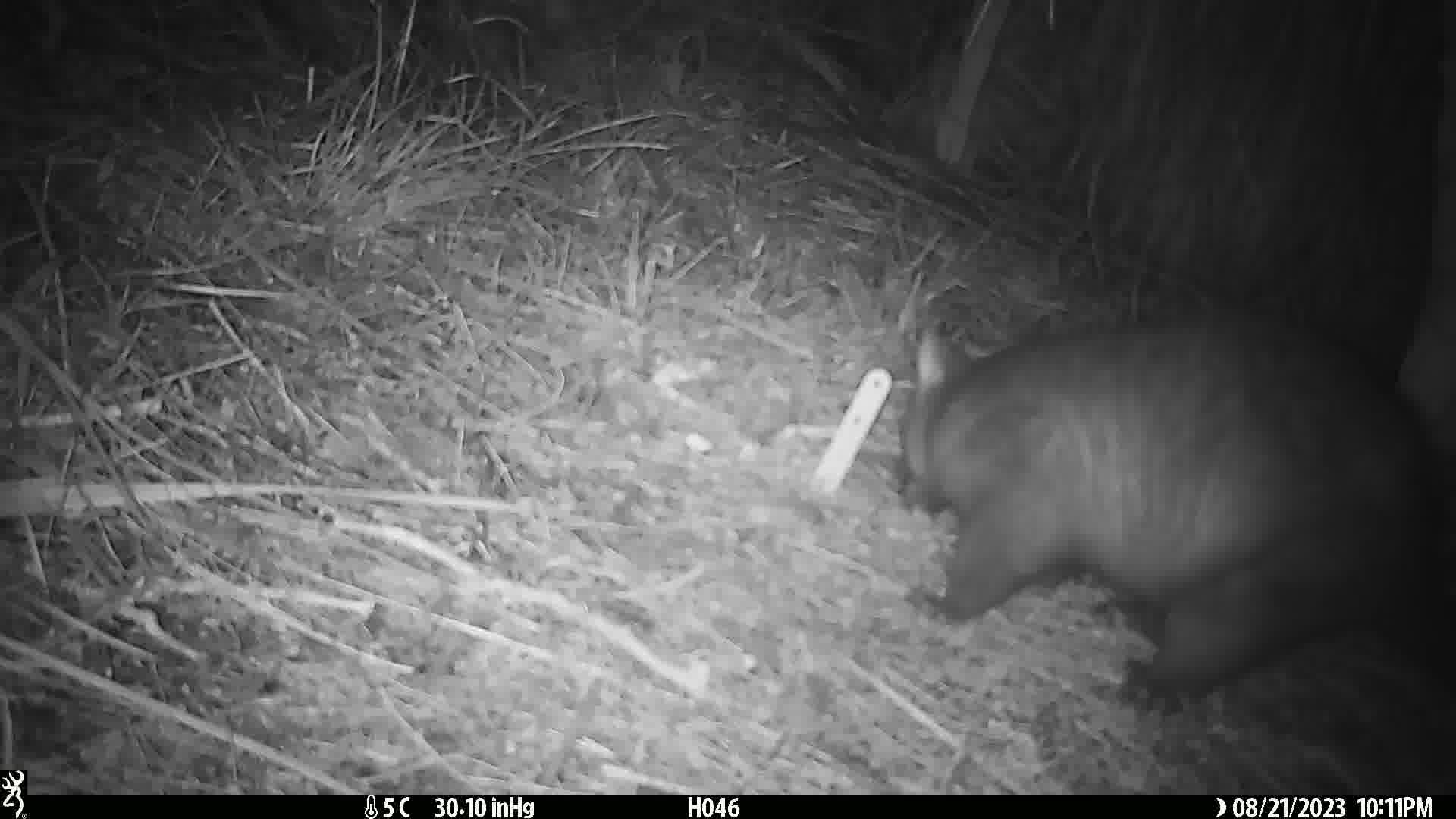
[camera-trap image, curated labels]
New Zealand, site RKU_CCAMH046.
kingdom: Animalia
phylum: Chordata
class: Mammalia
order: Diprotodontia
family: Phalangeridae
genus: Trichosurus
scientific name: Trichosurus vulpecula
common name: common brushtail possum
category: possum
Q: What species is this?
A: Possum (common brushtail possum) (Trichosurus vulpecula).